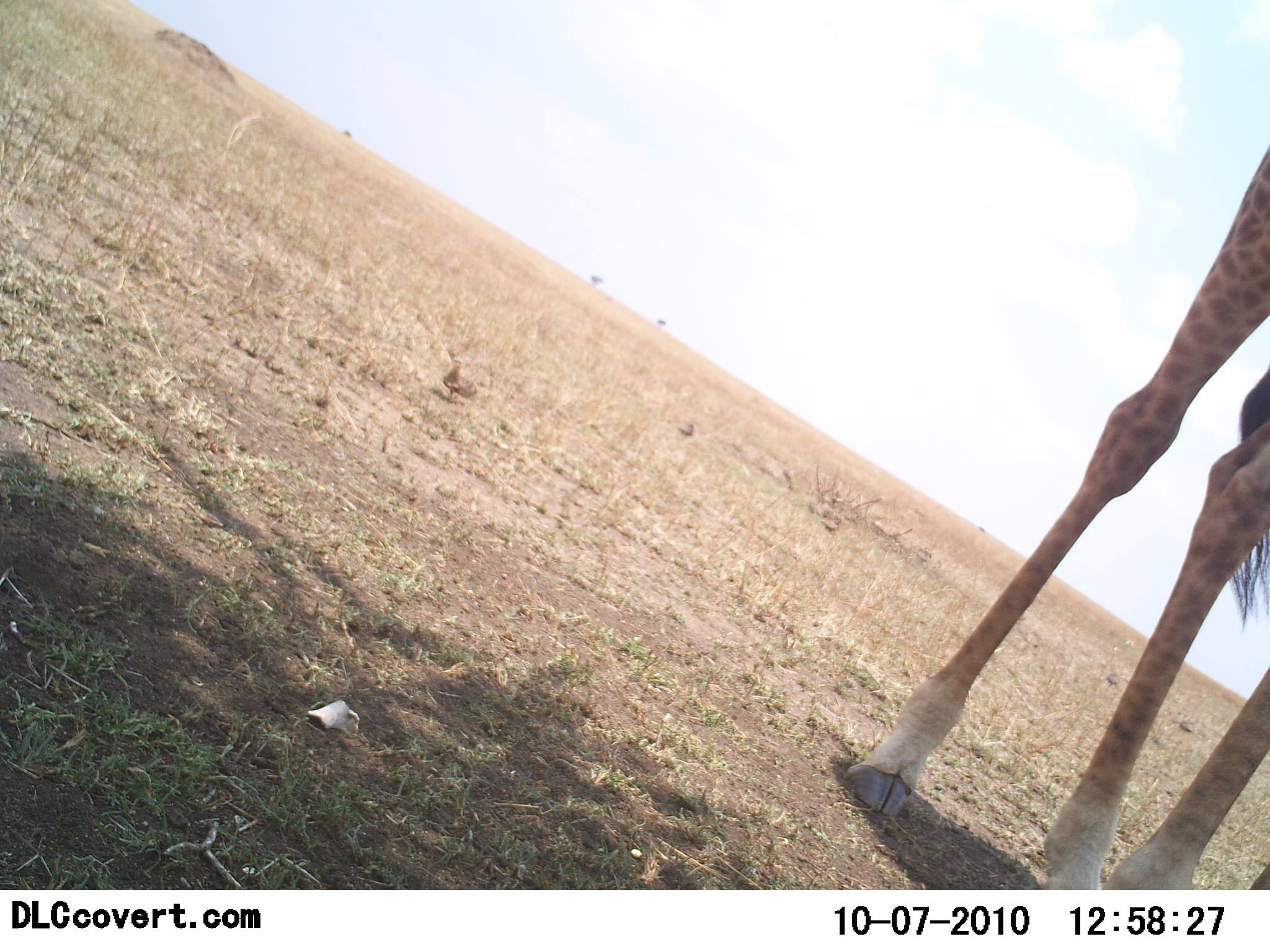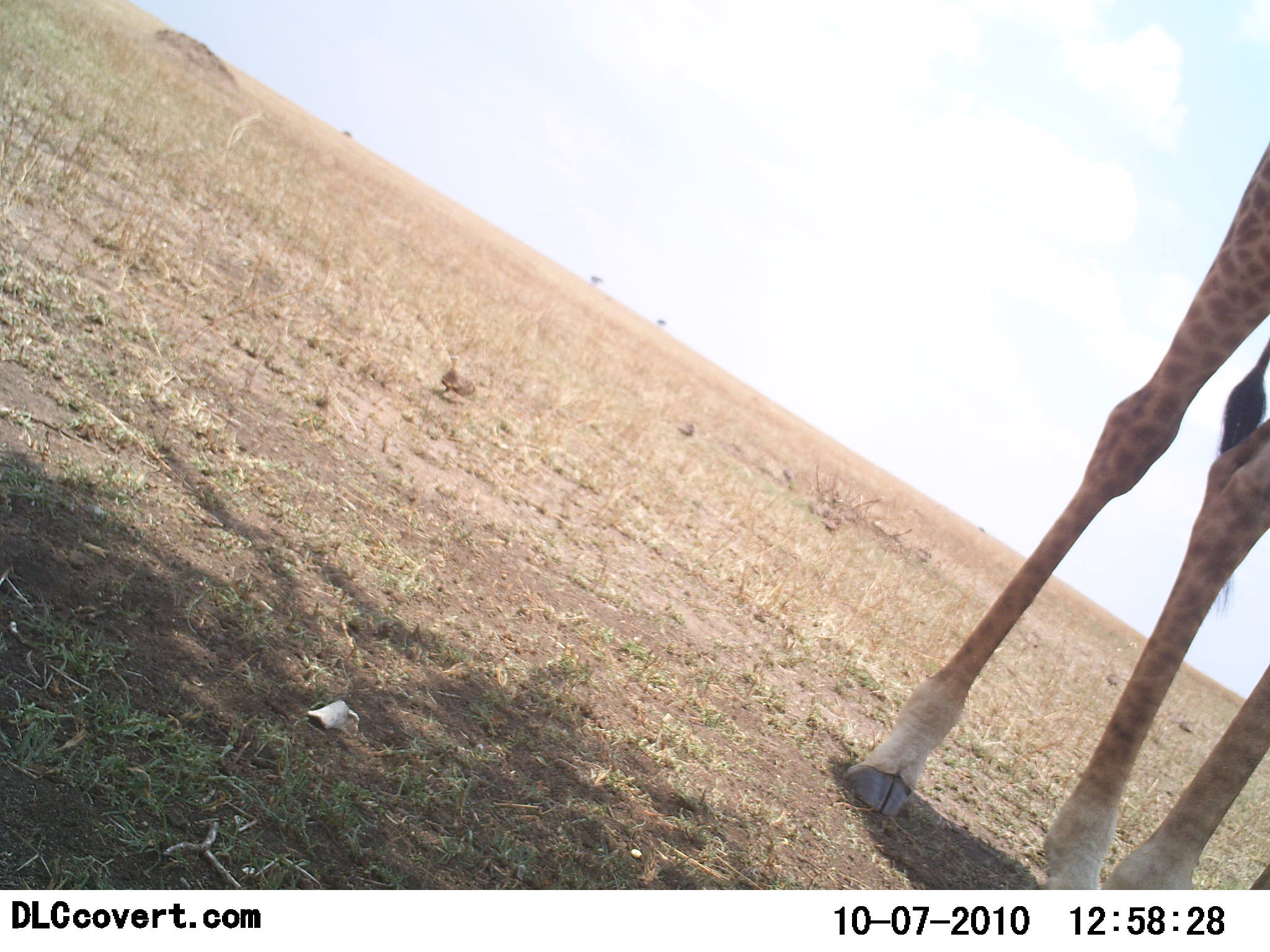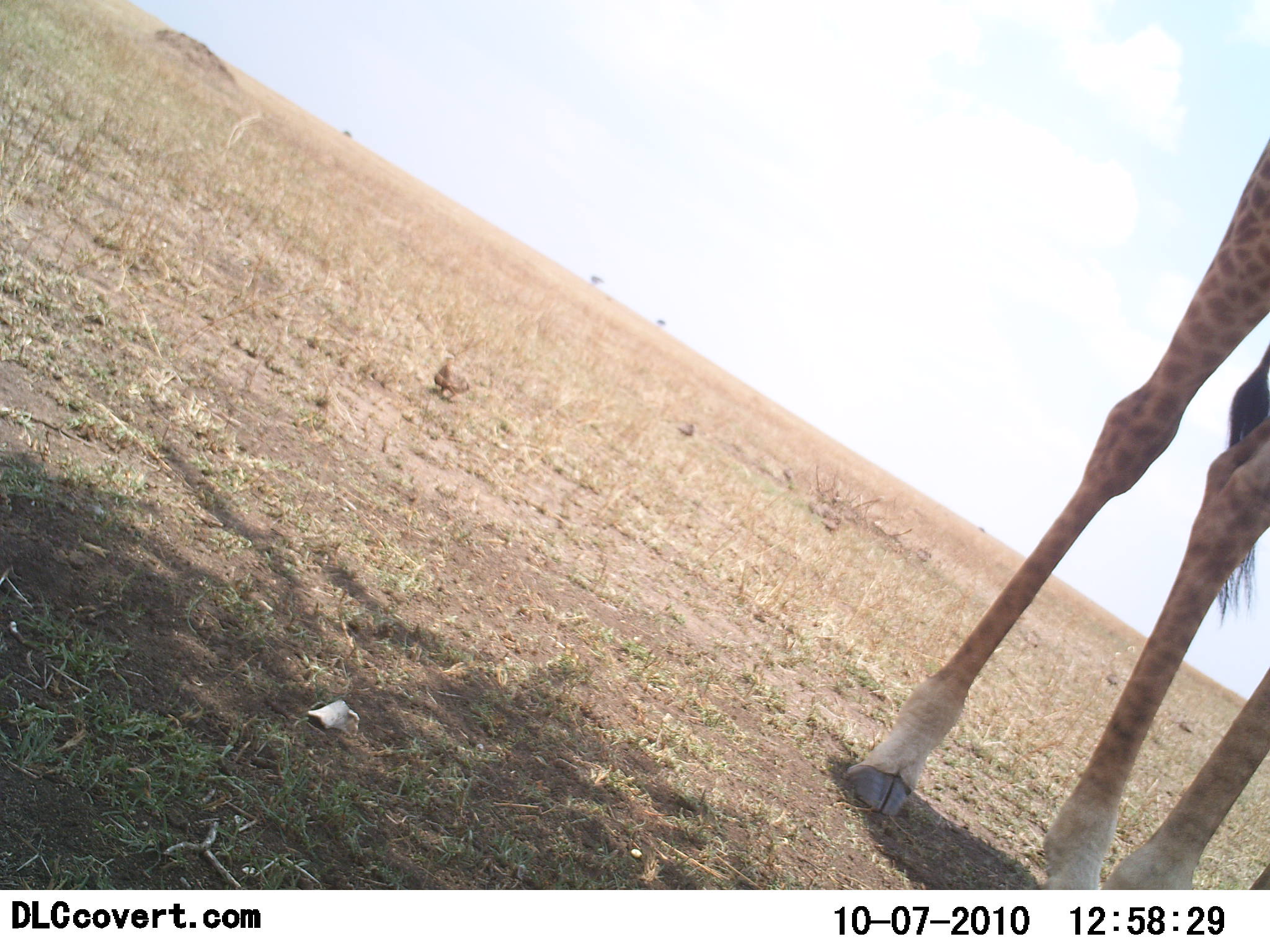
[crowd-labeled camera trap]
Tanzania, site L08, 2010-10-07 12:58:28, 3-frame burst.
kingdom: Animalia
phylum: Chordata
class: Mammalia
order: Artiodactyla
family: Giraffidae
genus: Giraffa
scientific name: Giraffa camelopardalis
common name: giraffe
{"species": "giraffe (Giraffa camelopardalis)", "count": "1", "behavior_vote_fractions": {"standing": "95%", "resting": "0%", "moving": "0%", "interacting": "0%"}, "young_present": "0%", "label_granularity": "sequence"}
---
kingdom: Animalia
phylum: Chordata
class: Aves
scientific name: Aves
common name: bird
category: otherbird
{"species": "otherbird (bird) (Aves)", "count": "1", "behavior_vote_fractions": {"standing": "50%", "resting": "0%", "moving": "60%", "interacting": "0%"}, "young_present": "0%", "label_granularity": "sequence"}